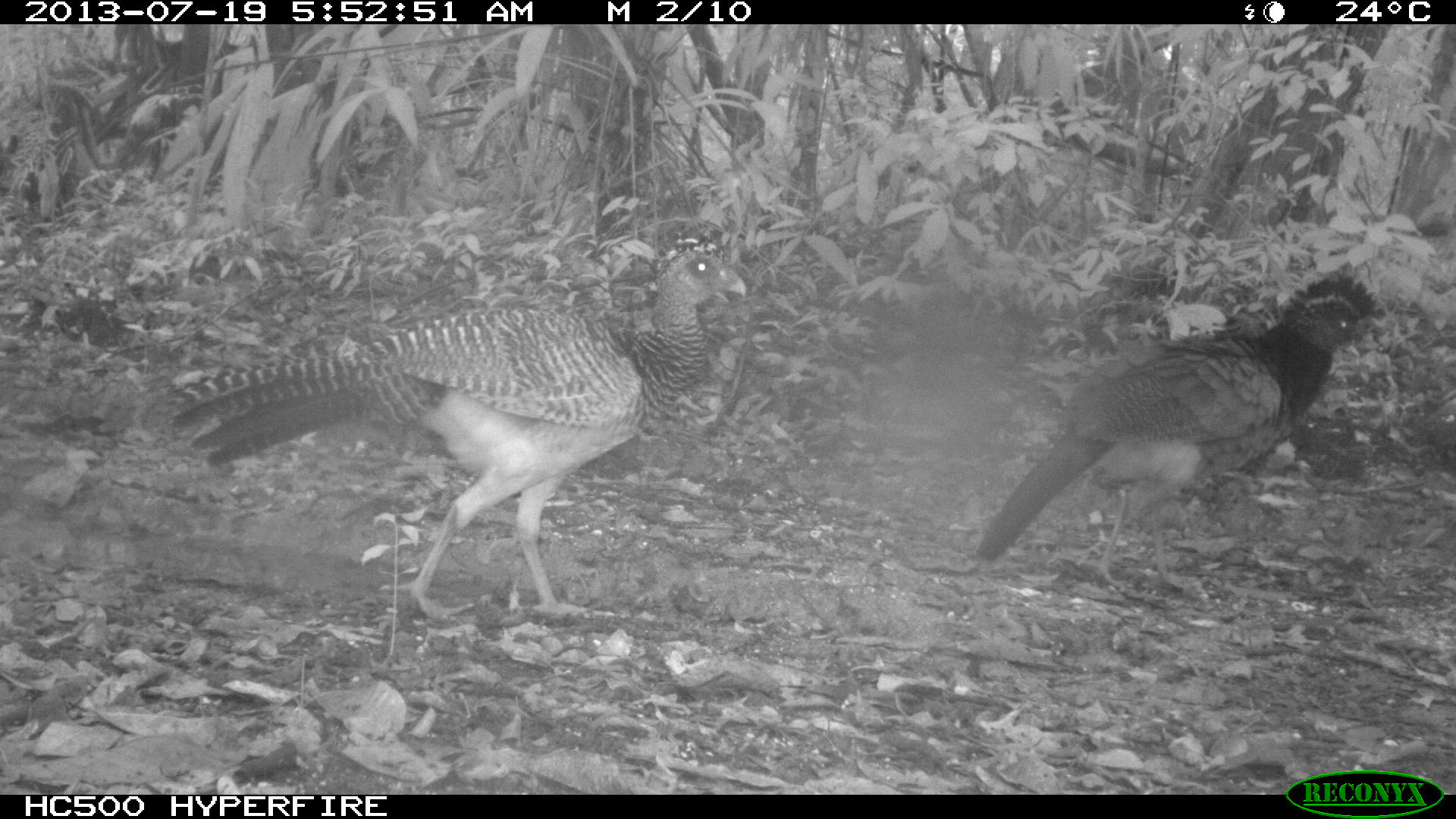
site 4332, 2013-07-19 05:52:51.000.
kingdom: Animalia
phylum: Chordata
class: Aves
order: Galliformes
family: Cracidae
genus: Crax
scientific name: Crax rubra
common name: great curassow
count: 2